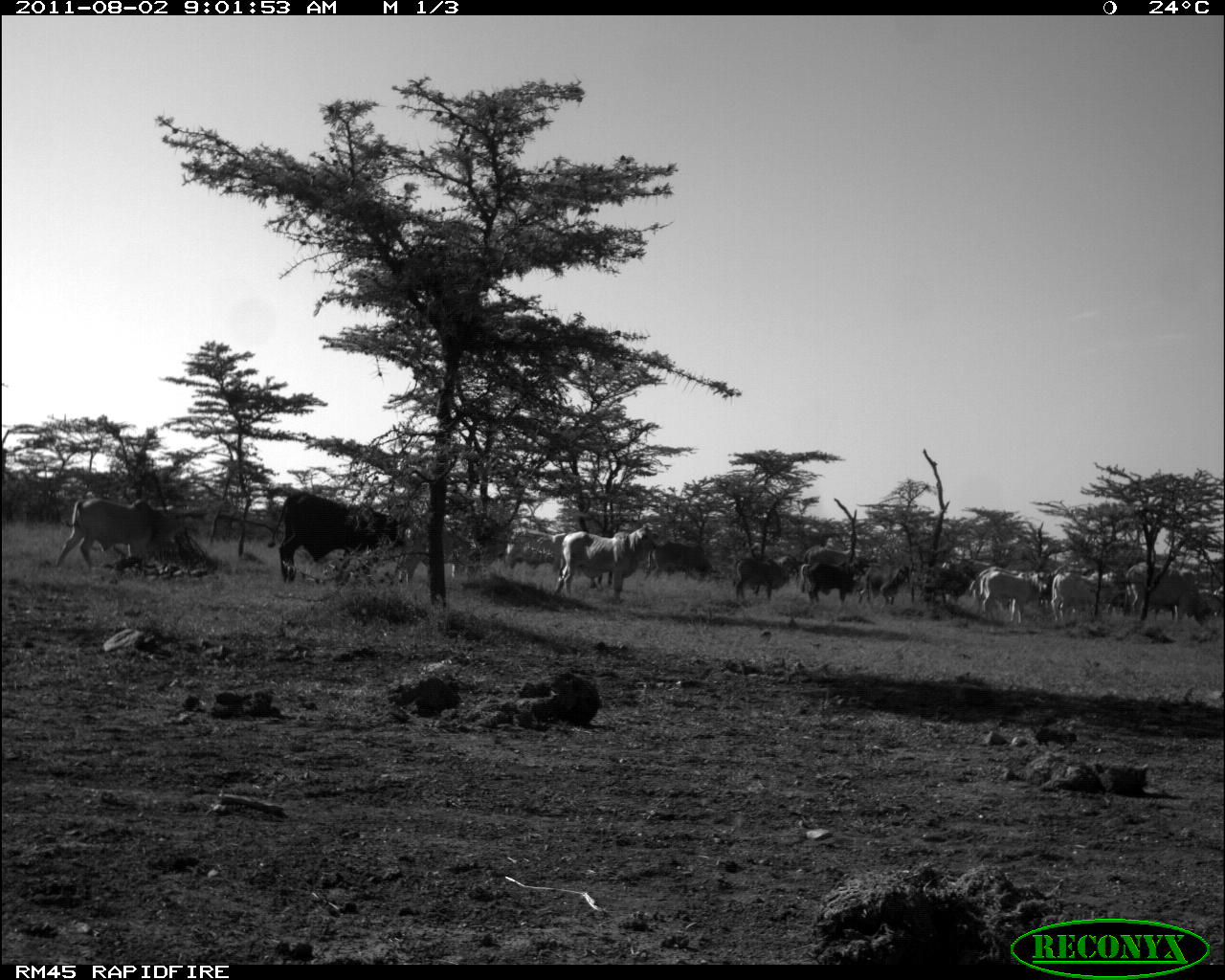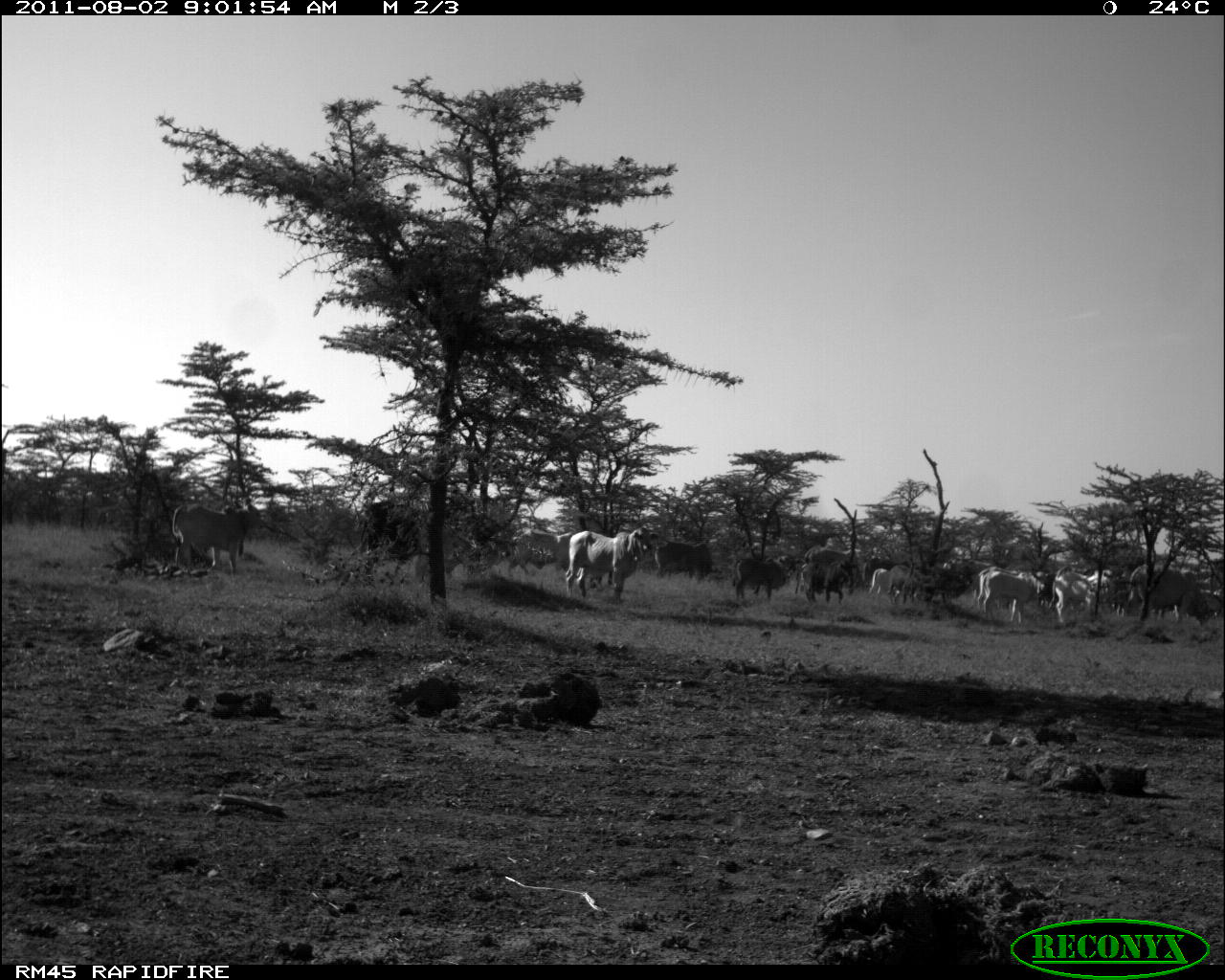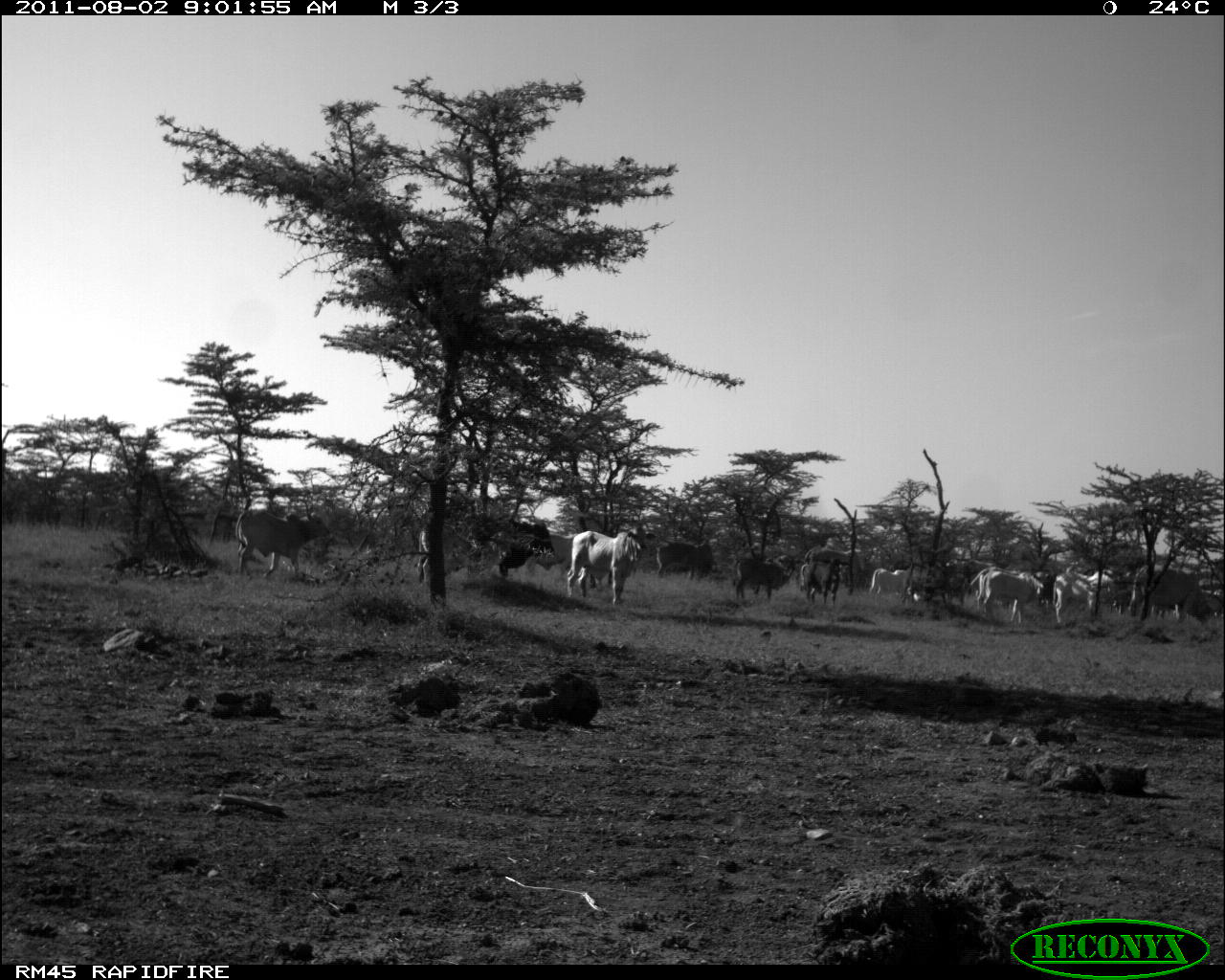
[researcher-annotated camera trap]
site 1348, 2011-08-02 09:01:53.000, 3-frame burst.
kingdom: Animalia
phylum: Chordata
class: Mammalia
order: Artiodactyla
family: Bovidae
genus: Bos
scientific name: Bos taurus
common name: domestic cattle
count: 14